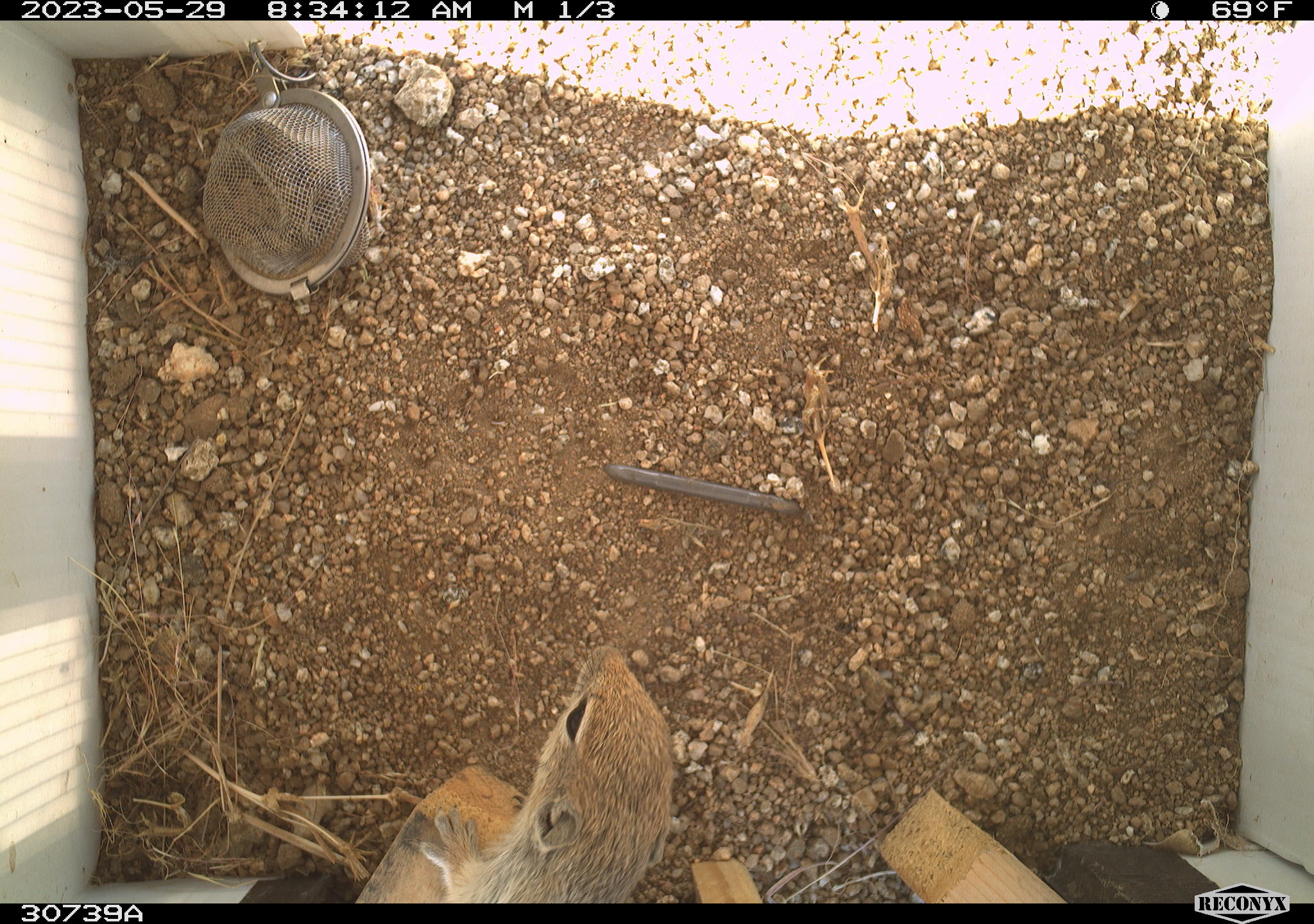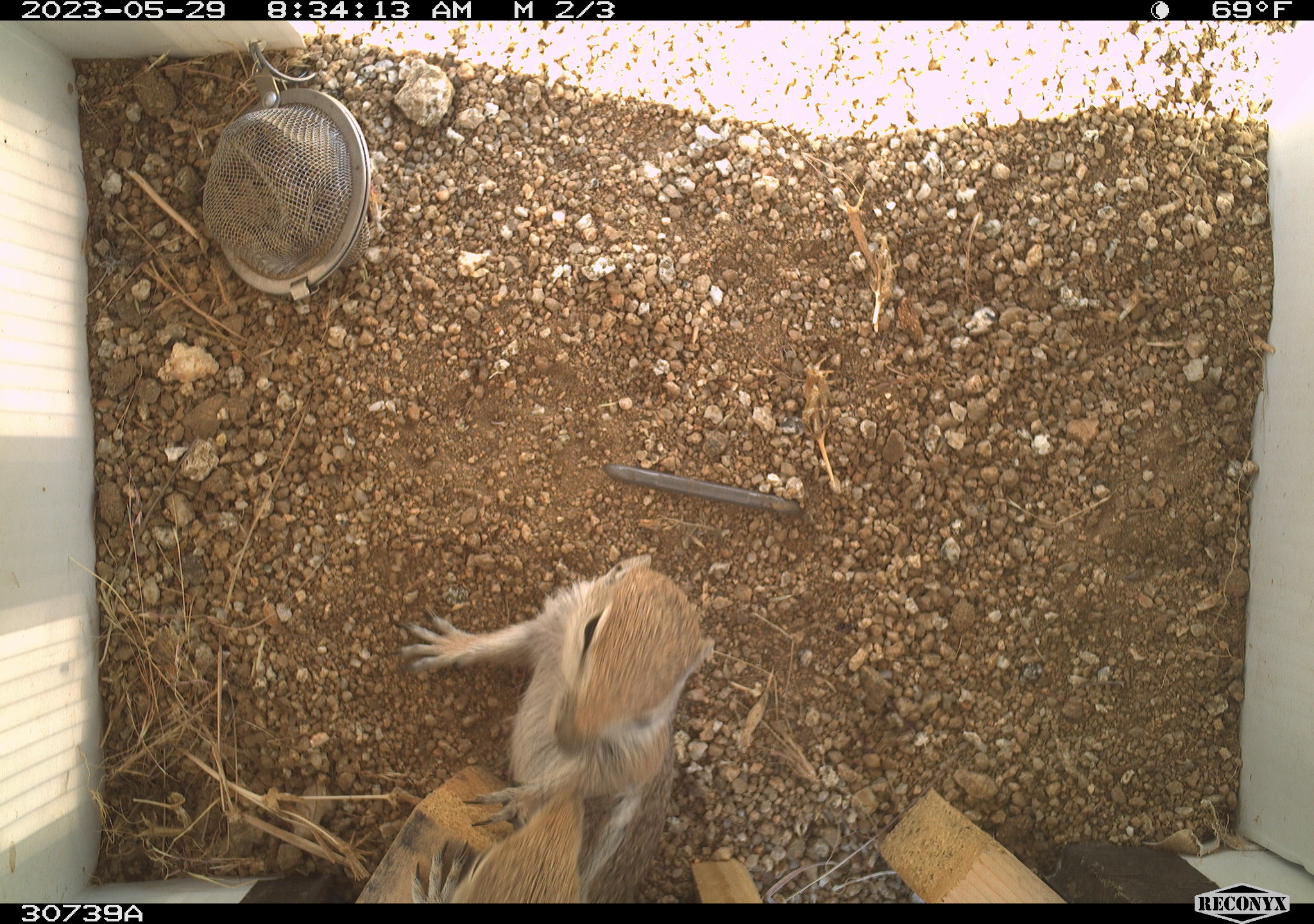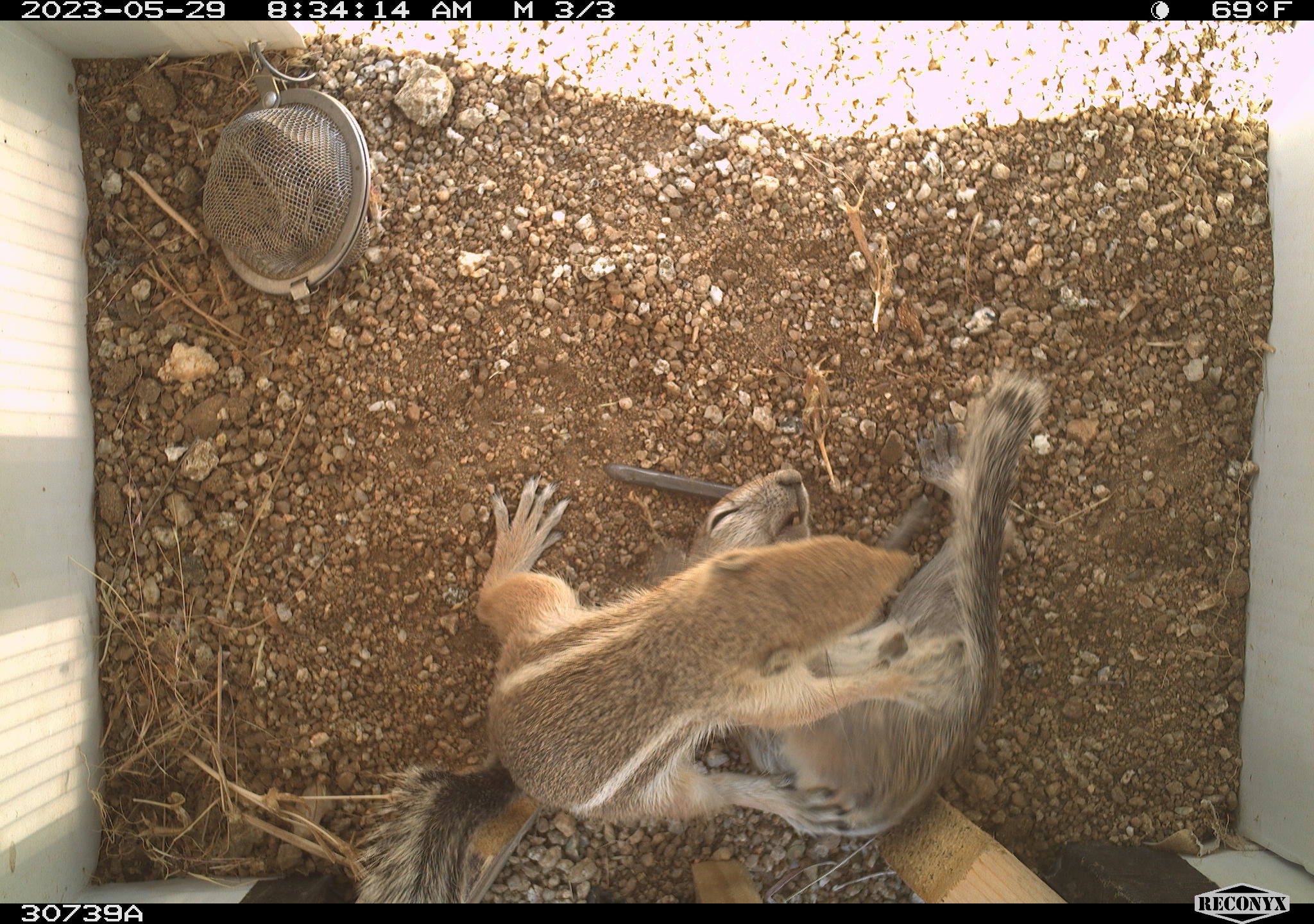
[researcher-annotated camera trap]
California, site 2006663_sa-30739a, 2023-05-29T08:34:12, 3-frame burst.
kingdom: Animalia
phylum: Chordata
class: Mammalia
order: Rodentia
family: Sciuridae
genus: Ammospermophilus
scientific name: Ammospermophilus leucurus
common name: white-tailed antelope squirrel